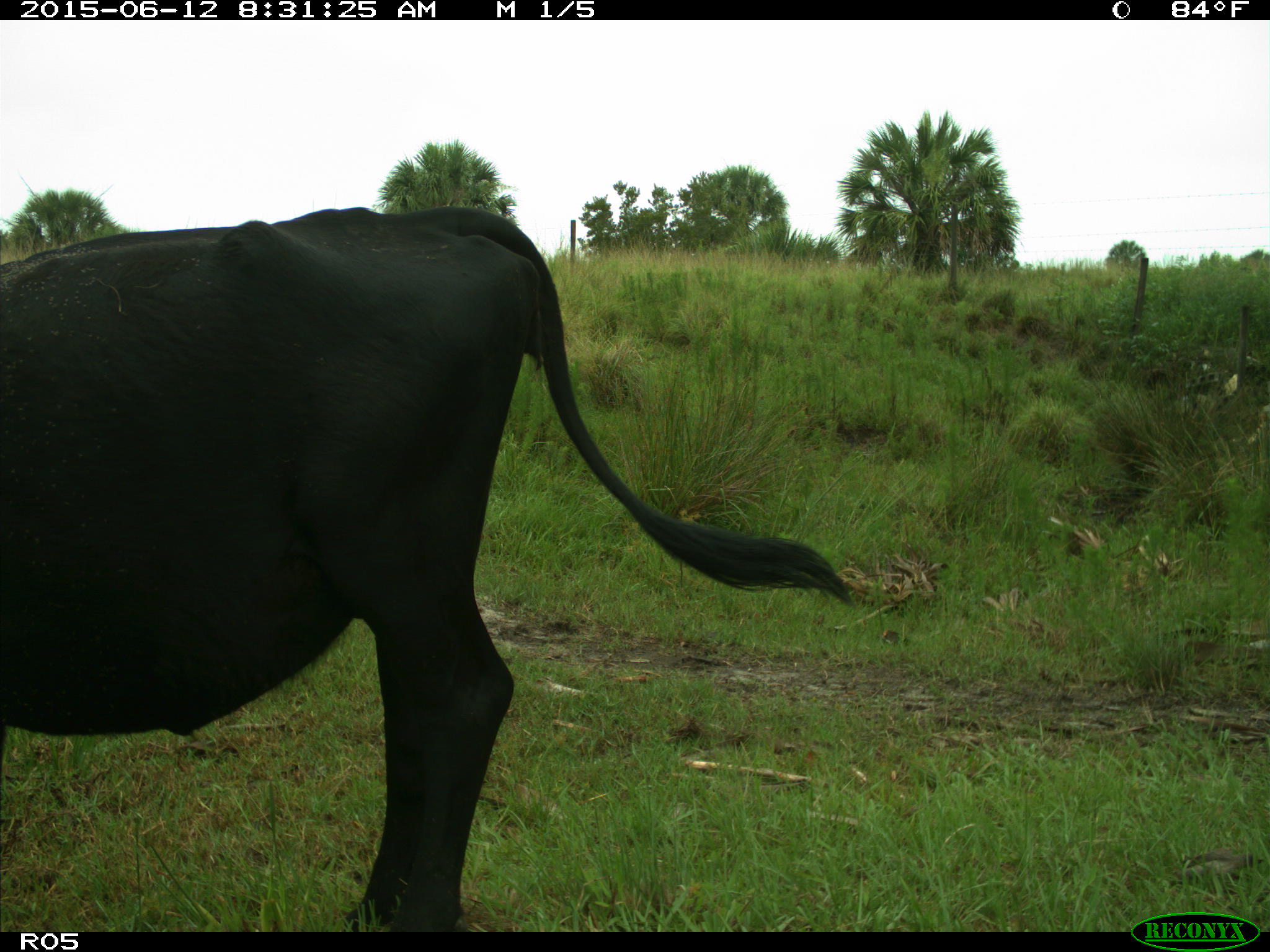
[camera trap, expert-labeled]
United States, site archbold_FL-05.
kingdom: Animalia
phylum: Chordata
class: Mammalia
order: Artiodactyla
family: Bovidae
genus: Bos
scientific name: Bos taurus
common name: domestic cow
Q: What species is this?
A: Bos taurus (domestic cow).